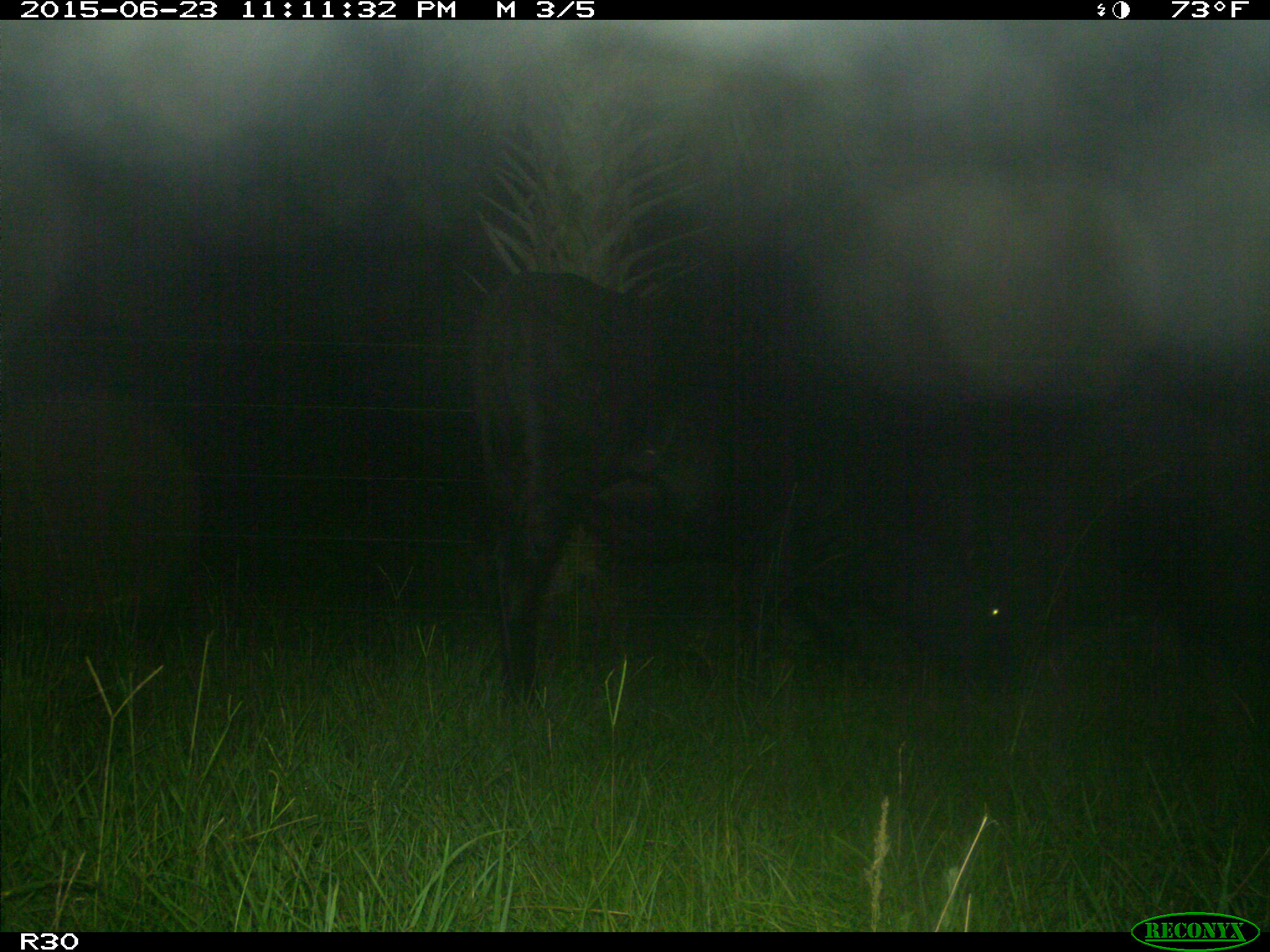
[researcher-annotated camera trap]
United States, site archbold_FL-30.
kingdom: Animalia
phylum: Chordata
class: Mammalia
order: Artiodactyla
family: Bovidae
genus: Bos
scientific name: Bos taurus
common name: domestic cow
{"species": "Bos taurus (domestic cow)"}